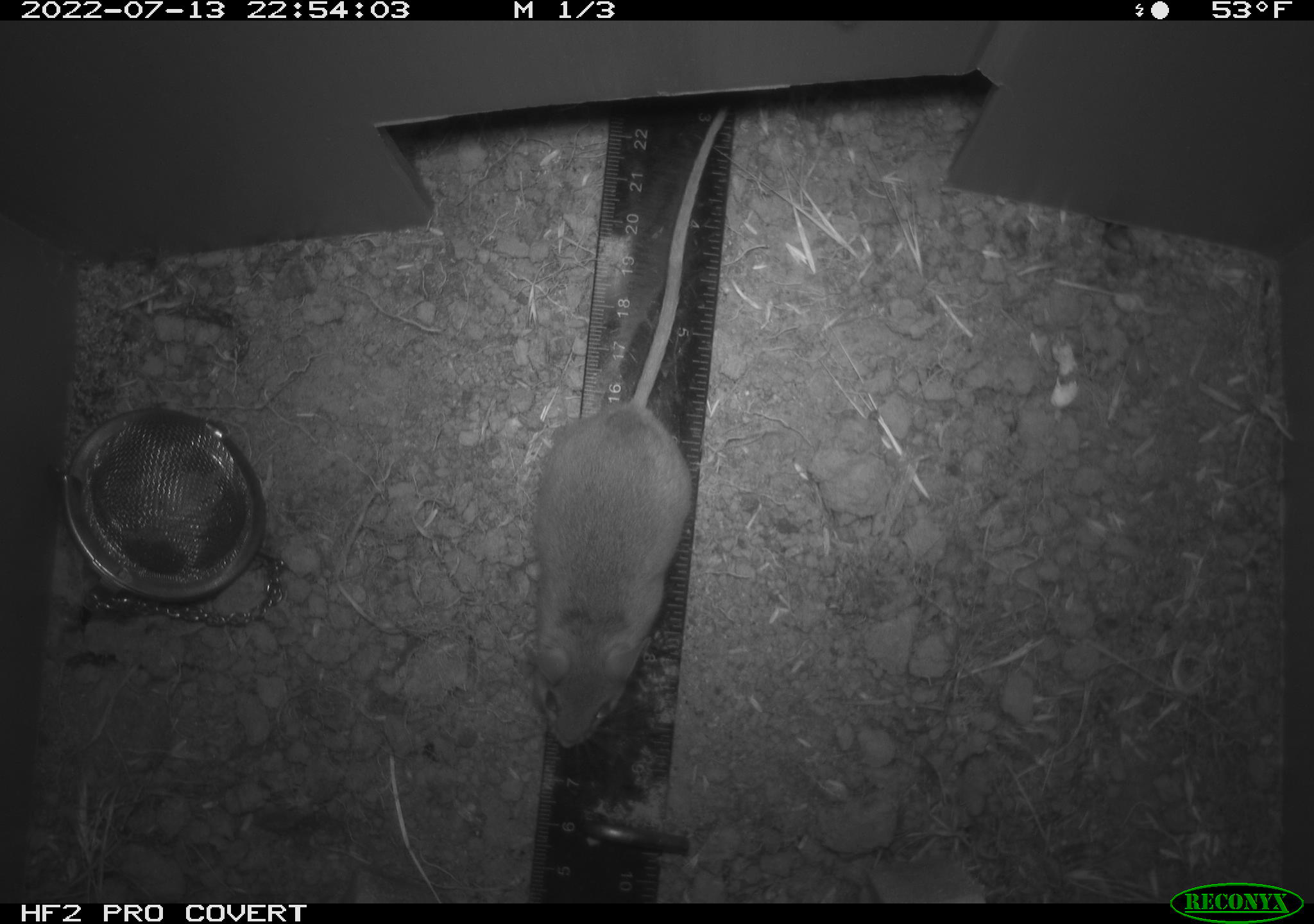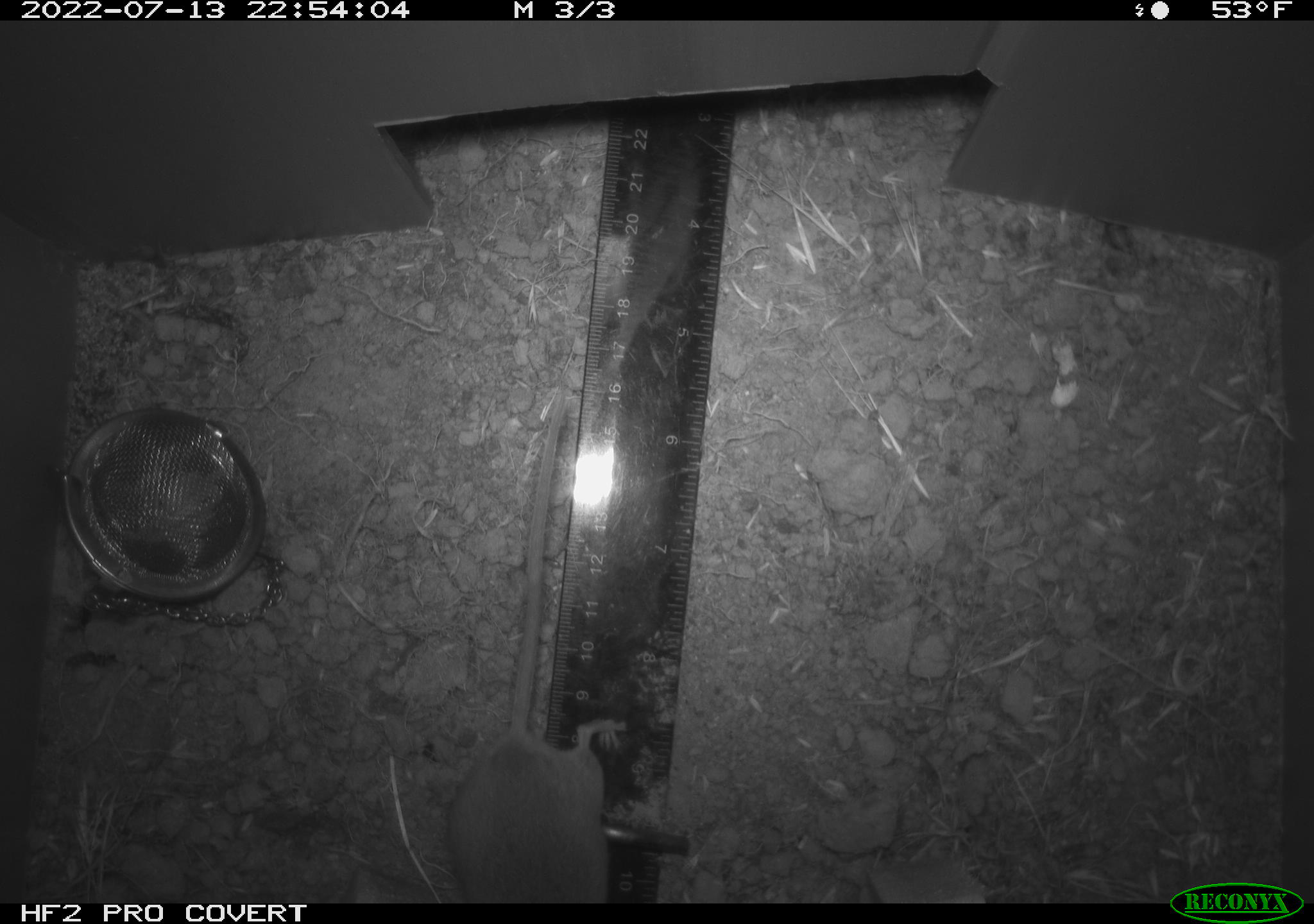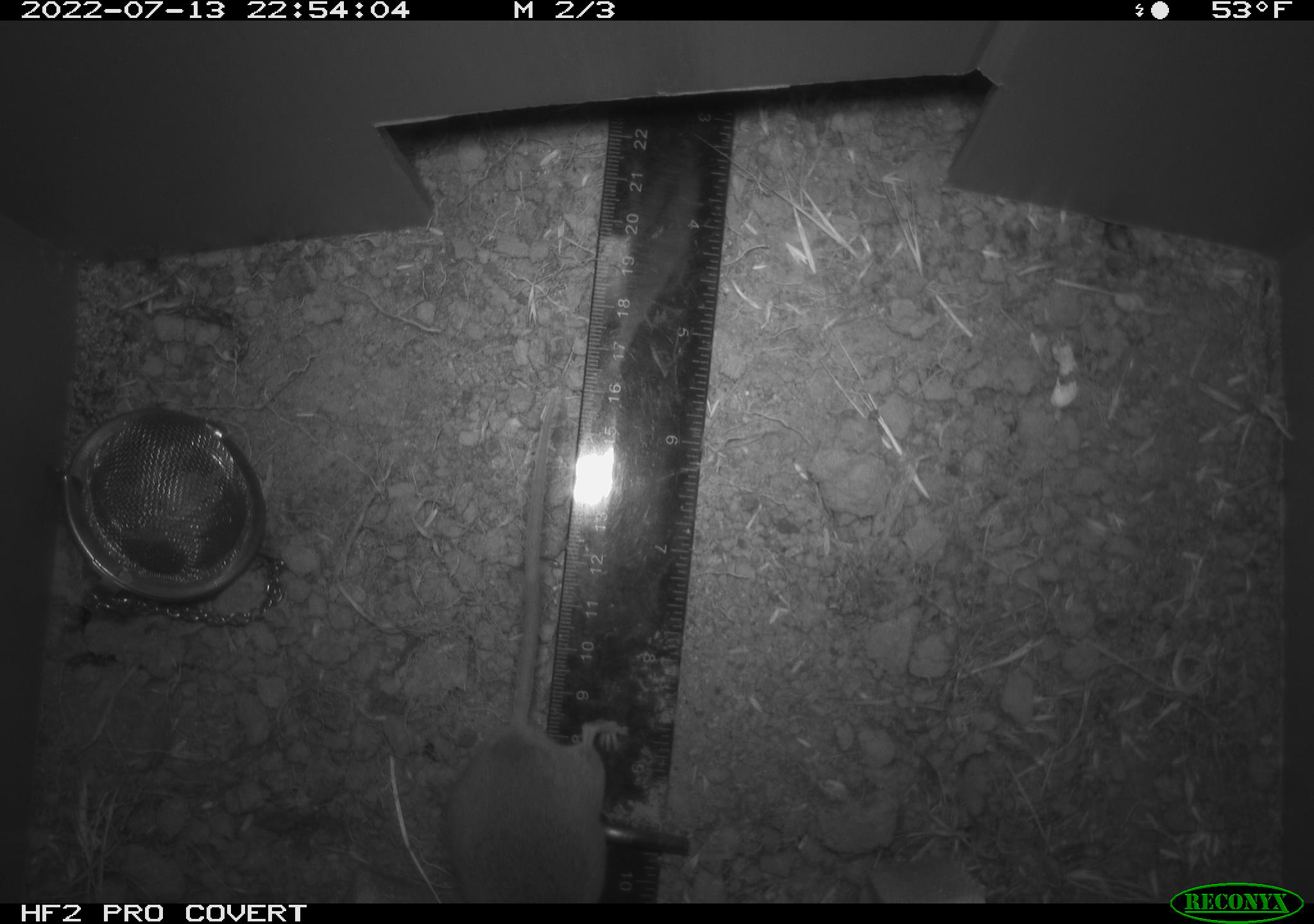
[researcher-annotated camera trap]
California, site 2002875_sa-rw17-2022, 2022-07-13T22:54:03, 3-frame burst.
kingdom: Animalia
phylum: Chordata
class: Mammalia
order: Rodentia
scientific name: Rodentia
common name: mouse species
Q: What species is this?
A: Mouse species (Rodentia).